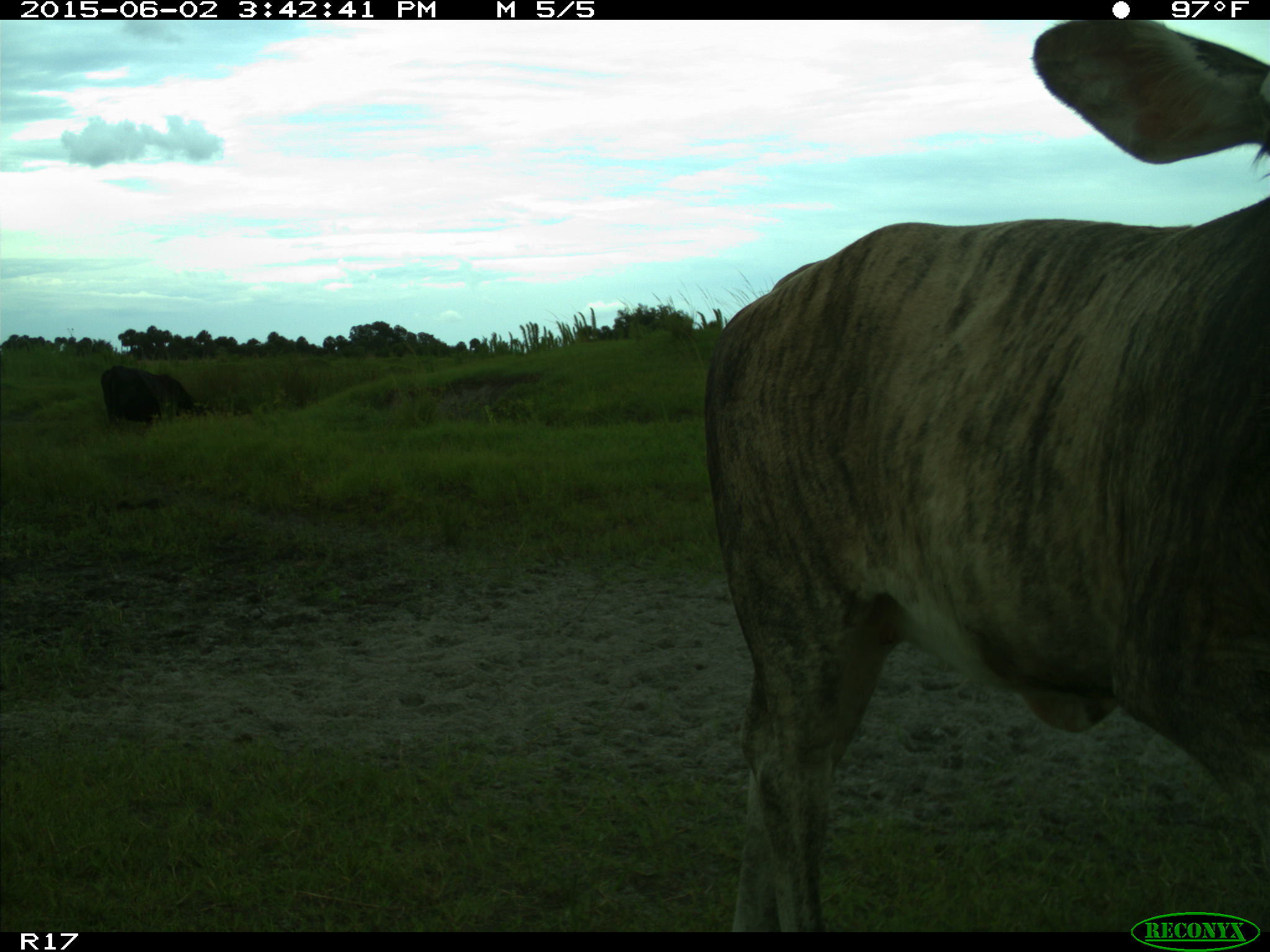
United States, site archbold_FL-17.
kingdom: Animalia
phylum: Chordata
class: Mammalia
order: Artiodactyla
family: Bovidae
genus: Bos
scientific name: Bos taurus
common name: domestic cow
Bos taurus (domestic cow).